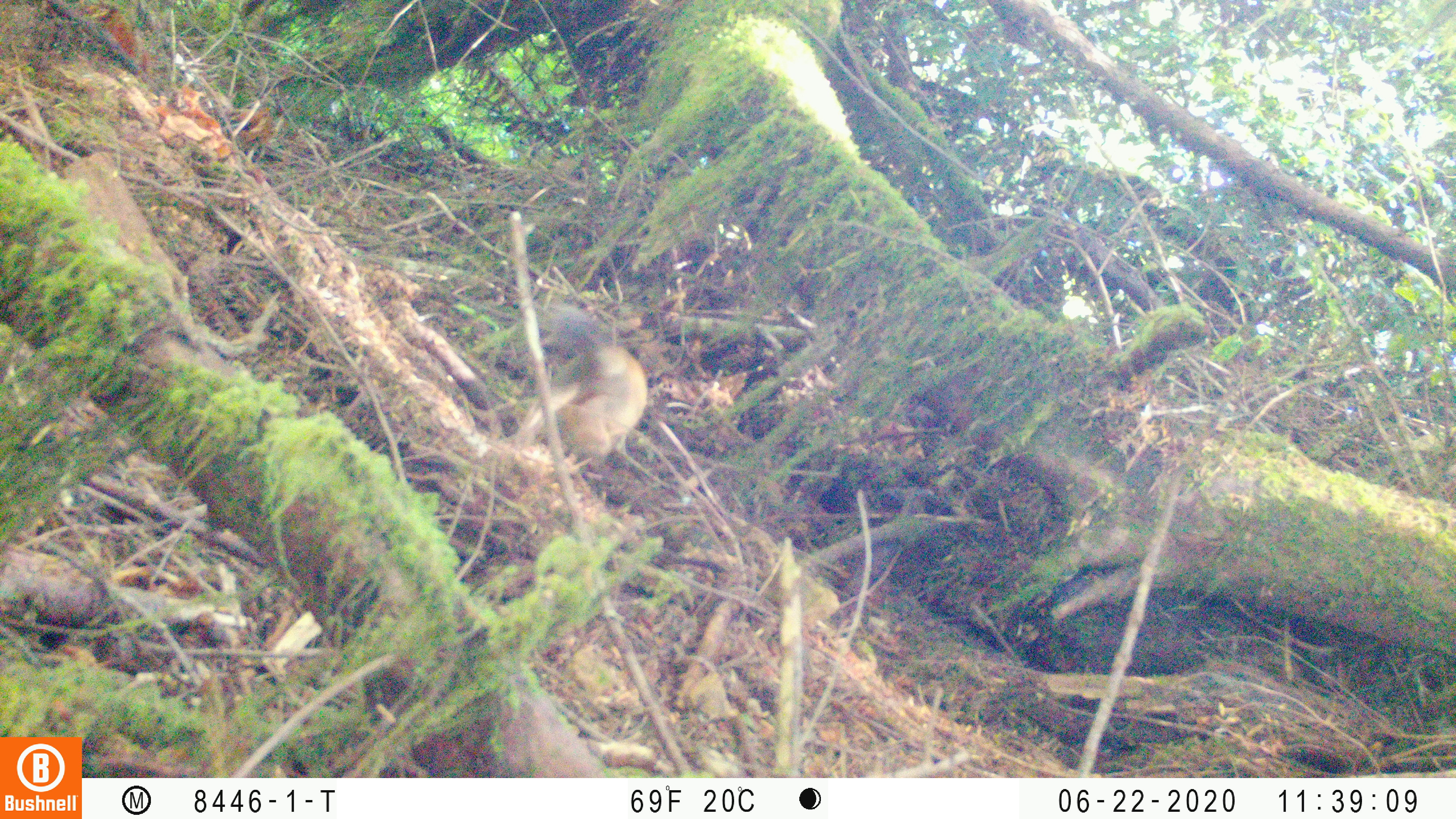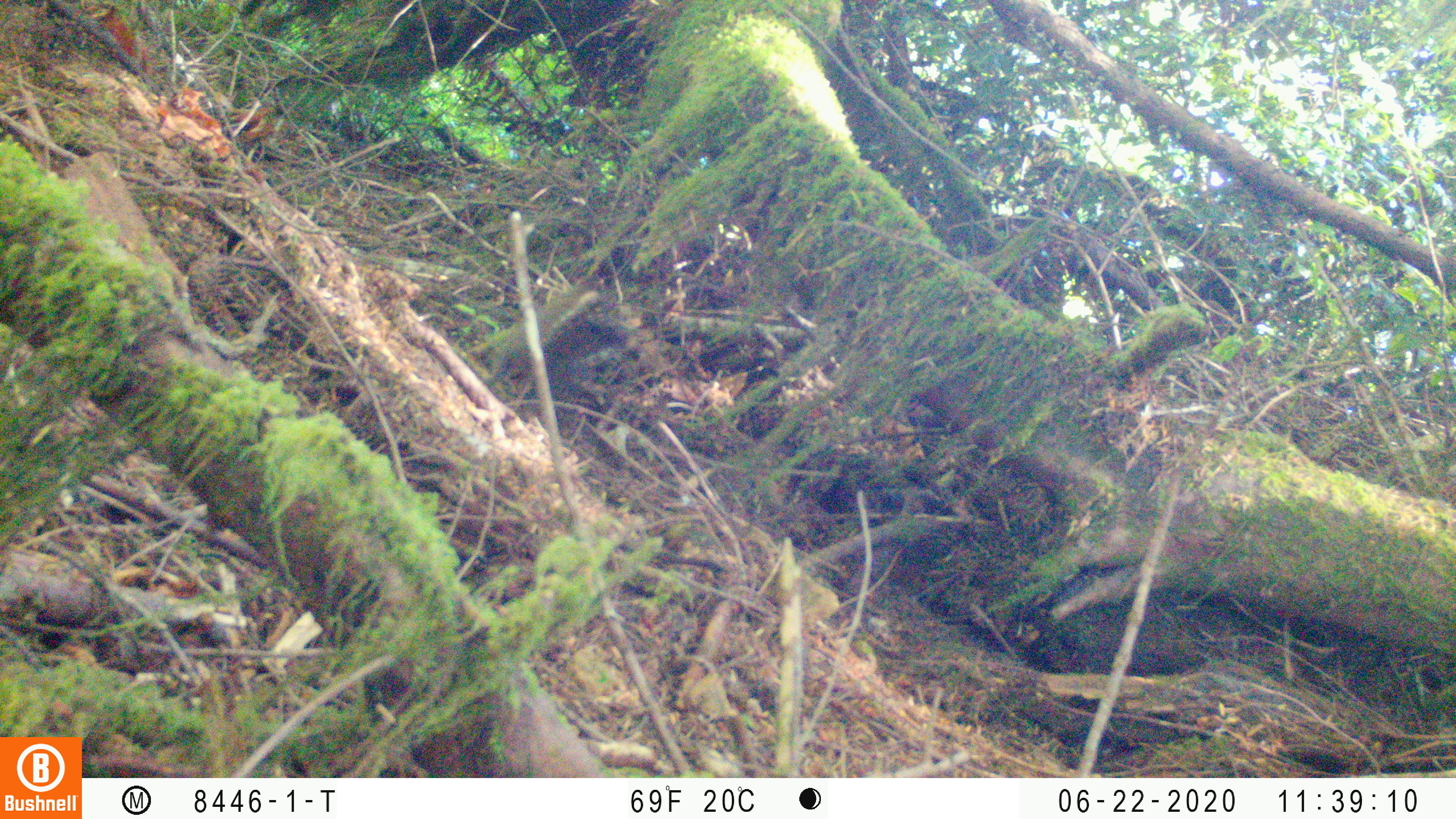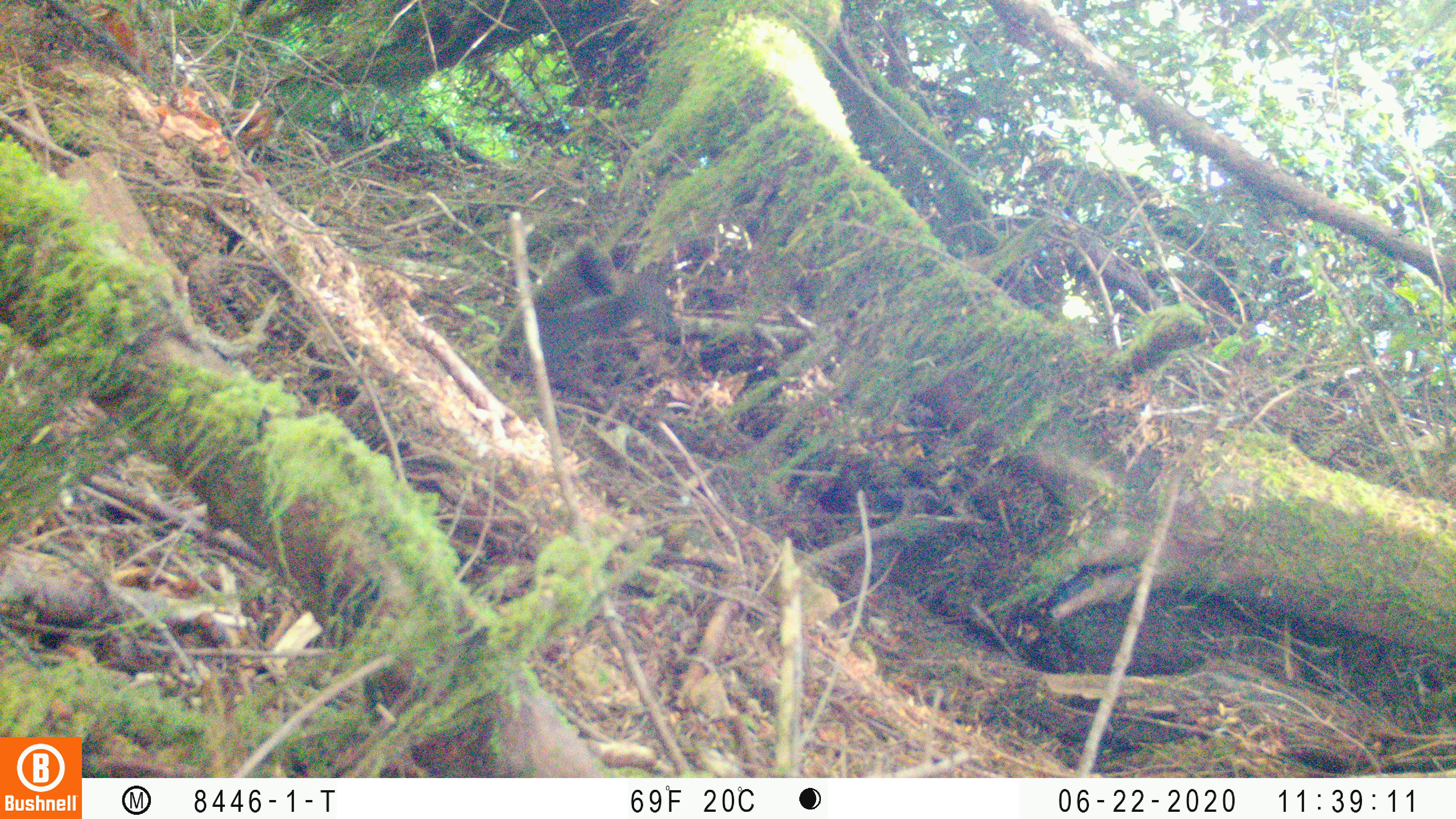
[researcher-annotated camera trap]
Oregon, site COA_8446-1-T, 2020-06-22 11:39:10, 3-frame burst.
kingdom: Animalia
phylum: Chordata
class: Mammalia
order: Rodentia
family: Sciuridae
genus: Tamiasciurus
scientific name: Tamiasciurus douglasii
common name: douglas squirrel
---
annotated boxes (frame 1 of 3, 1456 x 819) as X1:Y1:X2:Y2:
douglas squirrel: 524:298:650:464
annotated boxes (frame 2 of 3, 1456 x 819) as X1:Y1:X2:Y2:
douglas squirrel: 478:290:640:387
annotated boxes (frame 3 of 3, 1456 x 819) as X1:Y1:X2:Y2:
douglas squirrel: 487:258:671:373